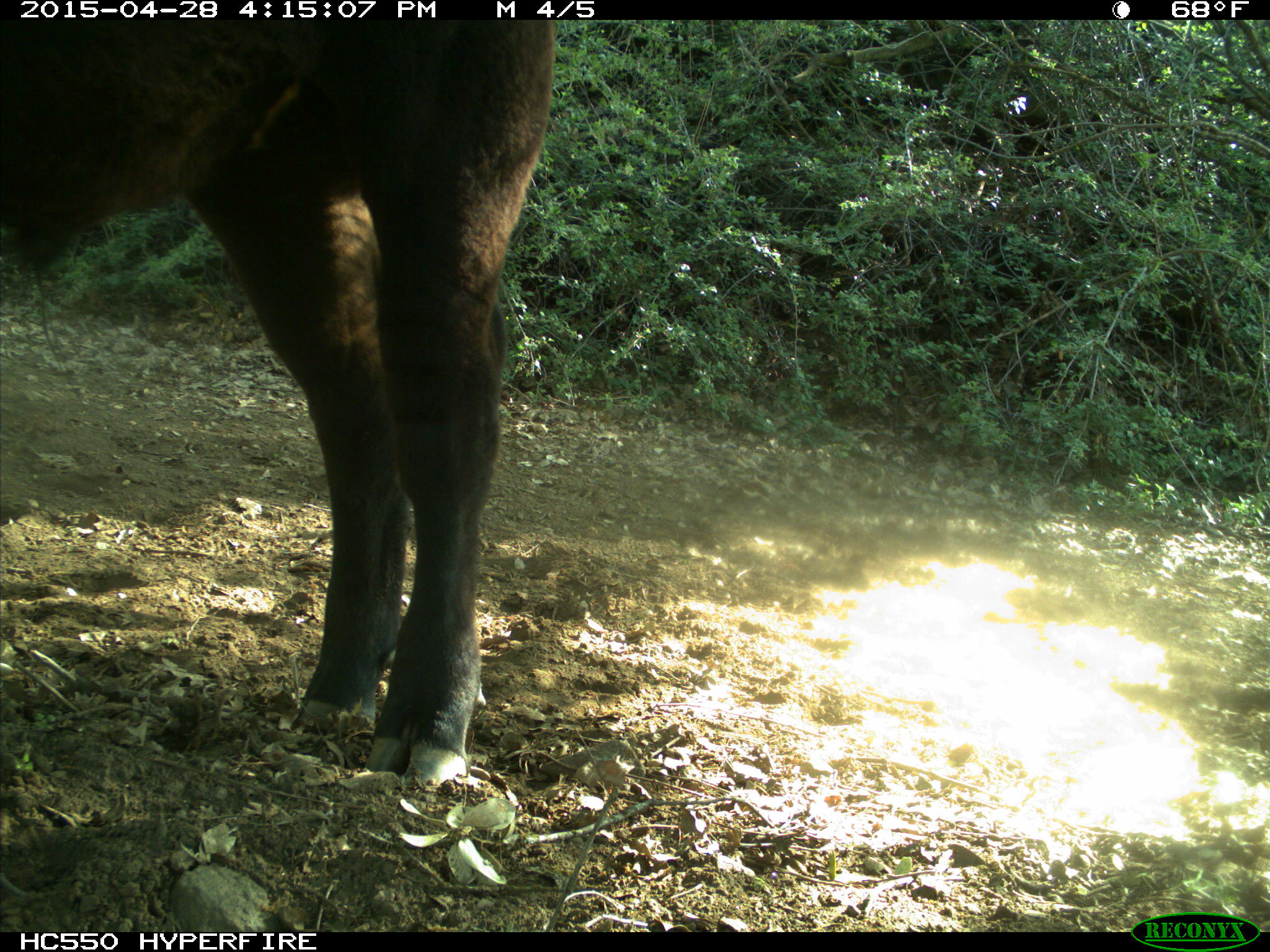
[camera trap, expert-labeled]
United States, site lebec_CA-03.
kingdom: Animalia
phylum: Chordata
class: Mammalia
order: Artiodactyla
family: Bovidae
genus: Bos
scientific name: Bos taurus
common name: domestic cow